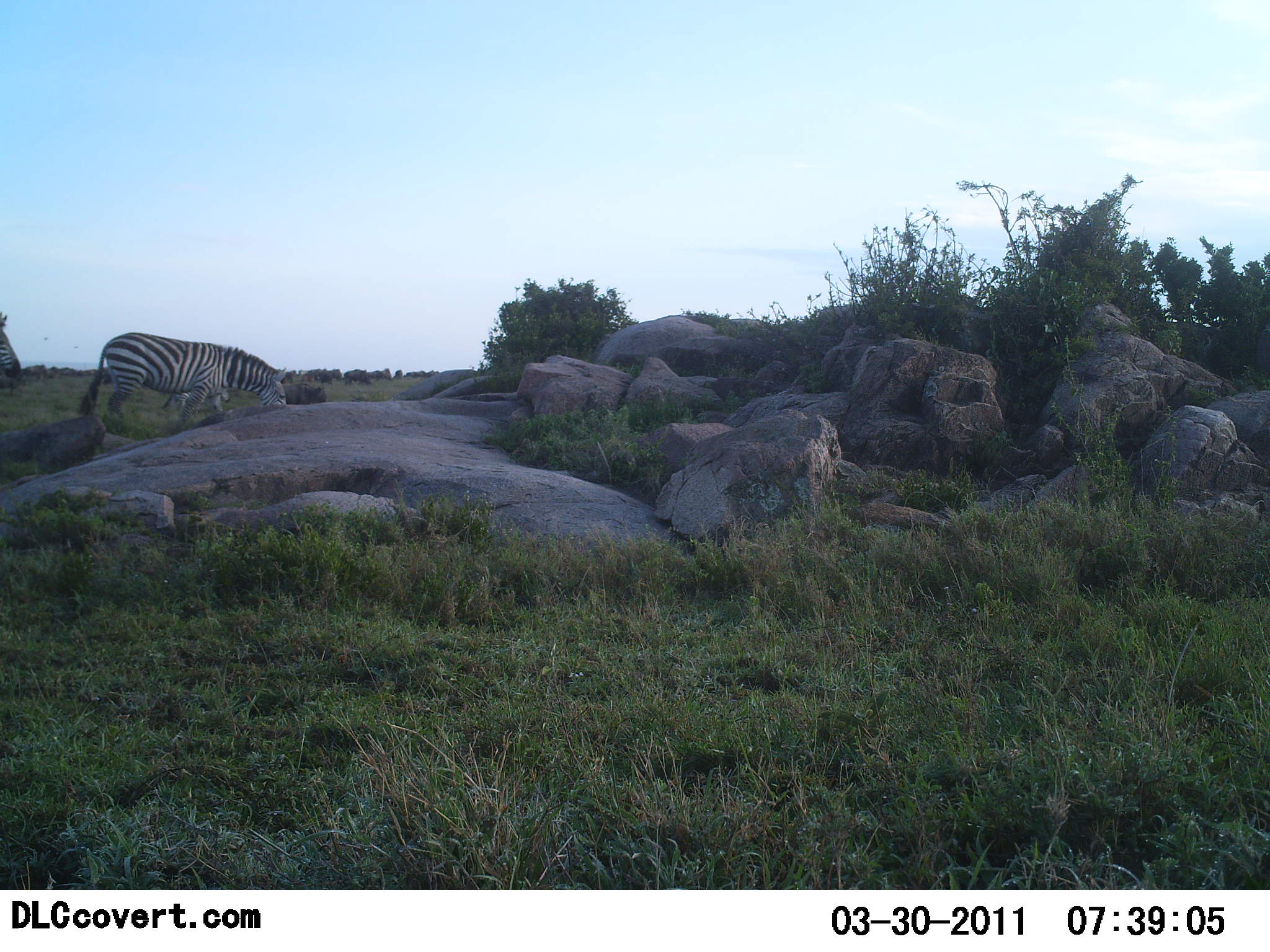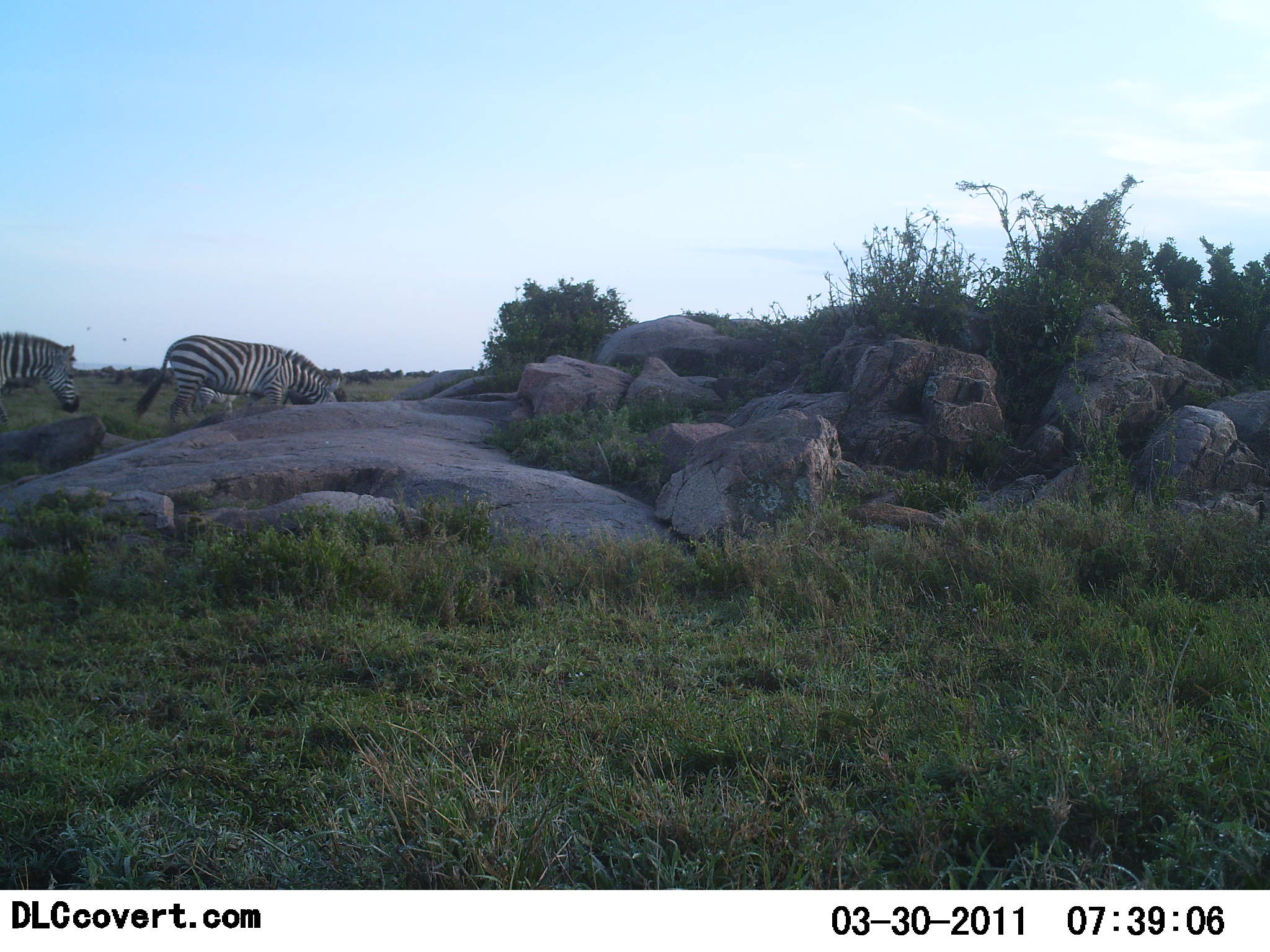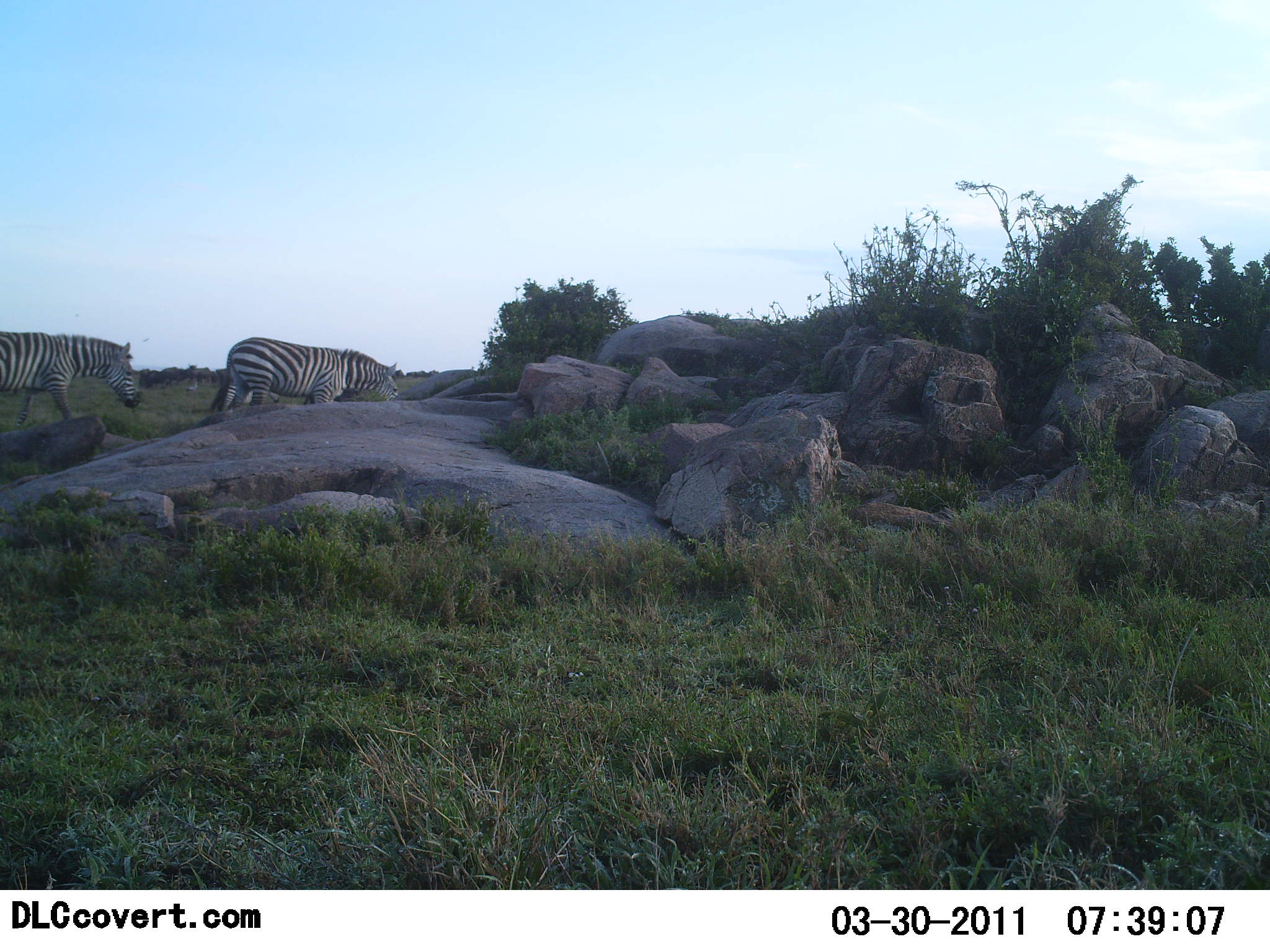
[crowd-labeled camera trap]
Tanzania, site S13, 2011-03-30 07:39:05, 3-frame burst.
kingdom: Animalia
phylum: Chordata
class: Mammalia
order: Perissodactyla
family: Equidae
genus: Equus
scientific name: Equus quagga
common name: plains zebra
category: zebra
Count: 2.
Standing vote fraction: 8%.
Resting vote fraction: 0%.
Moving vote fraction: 92%.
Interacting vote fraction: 0%.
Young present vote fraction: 0%.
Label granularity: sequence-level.